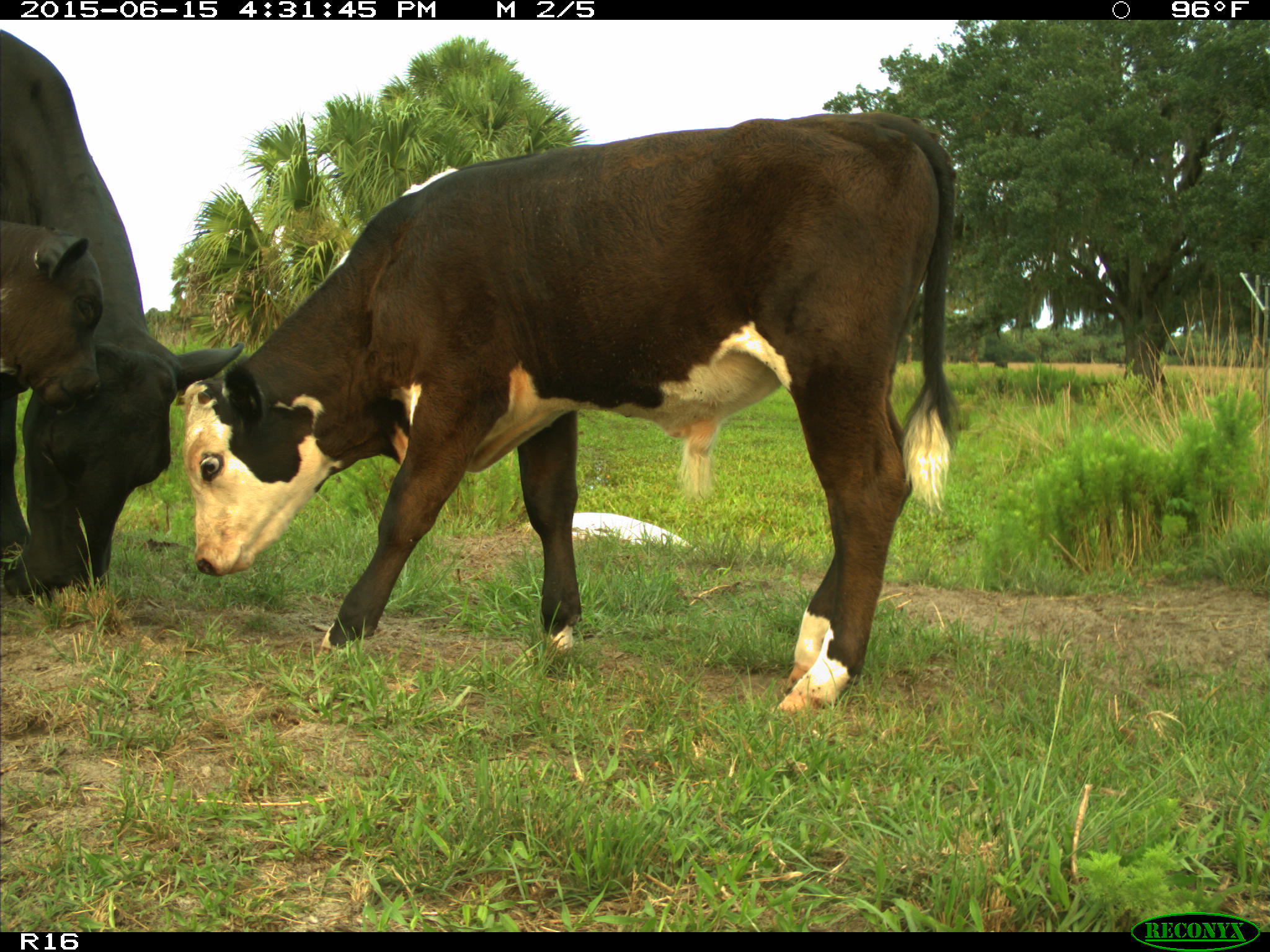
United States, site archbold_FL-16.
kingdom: Animalia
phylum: Chordata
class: Mammalia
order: Artiodactyla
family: Bovidae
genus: Bos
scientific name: Bos taurus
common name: domestic cow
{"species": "Bos taurus (domestic cow)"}